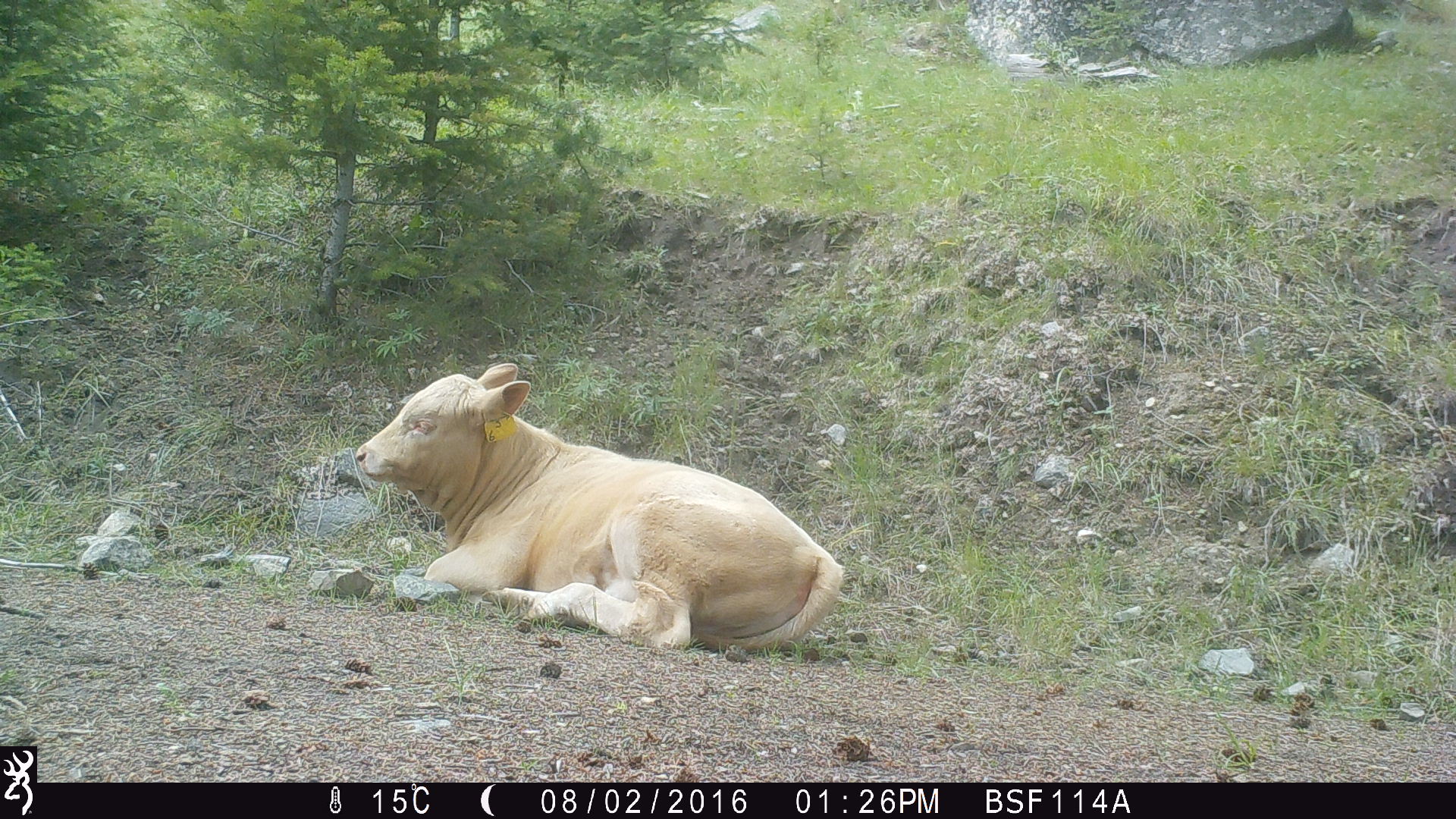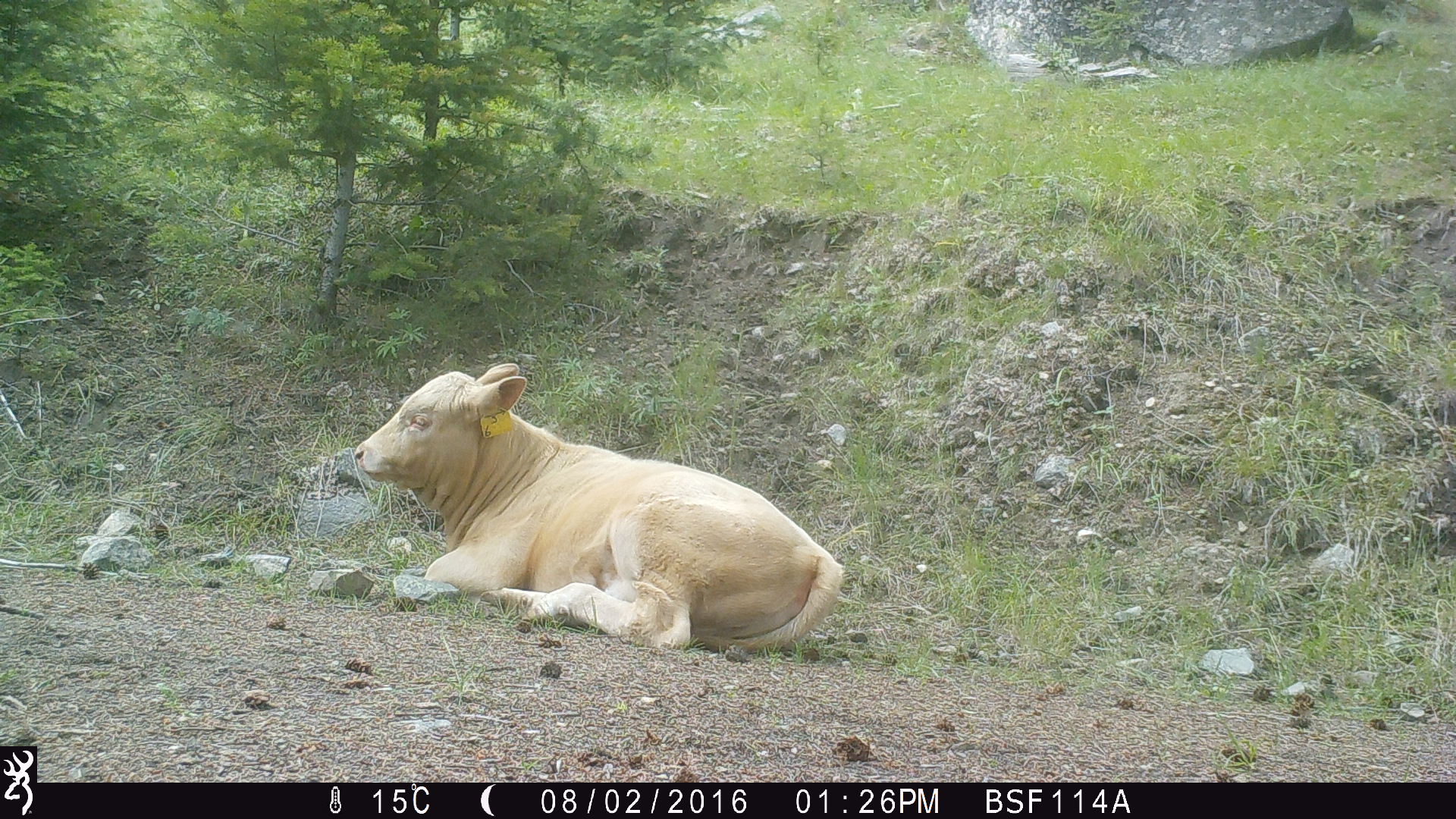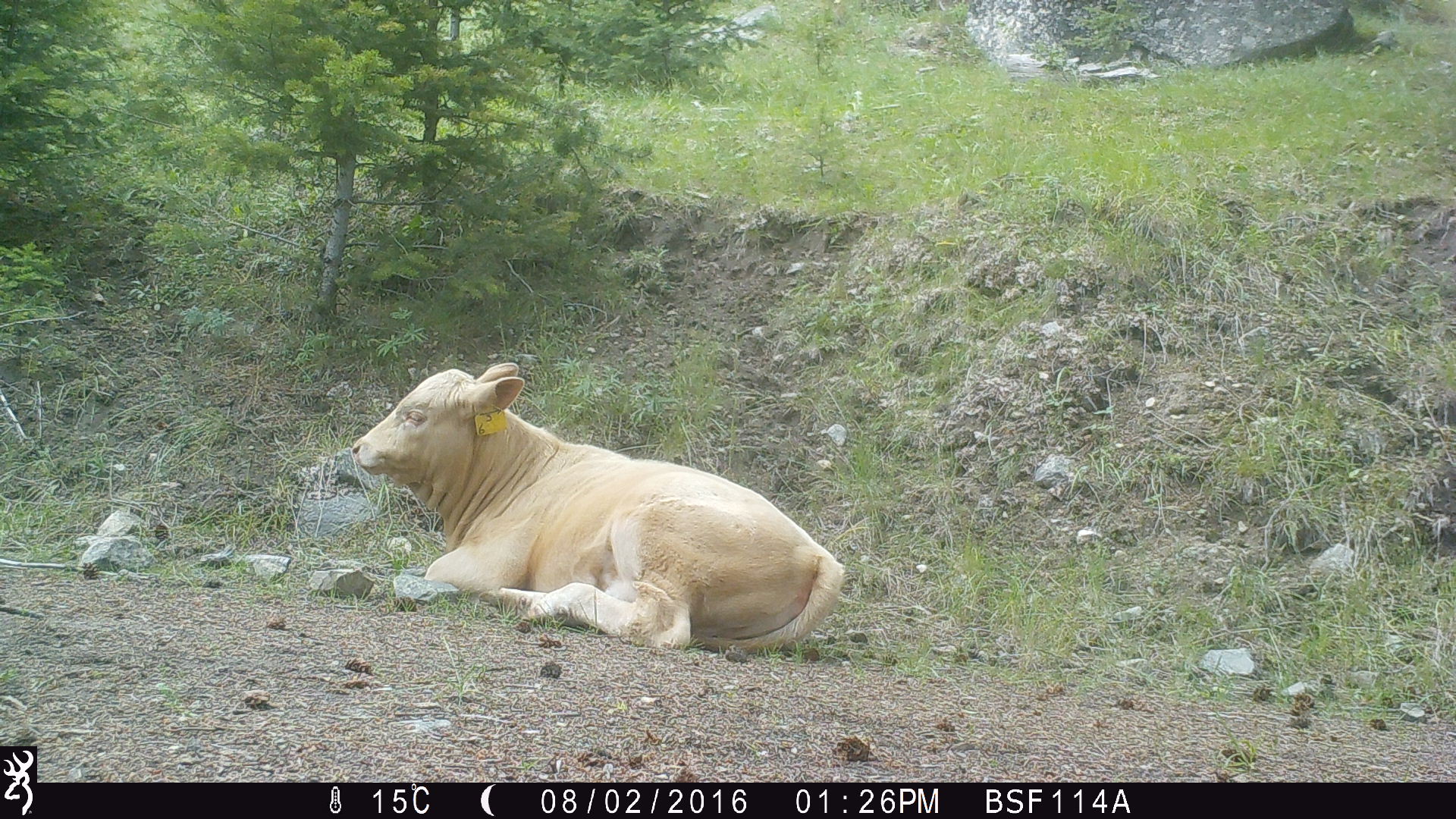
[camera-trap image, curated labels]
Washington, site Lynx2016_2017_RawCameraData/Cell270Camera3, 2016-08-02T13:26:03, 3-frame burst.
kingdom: Animalia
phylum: Chordata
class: Mammalia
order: Artiodactyla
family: Bovidae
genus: Bos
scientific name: Bos taurus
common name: domestic cattle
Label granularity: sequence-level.